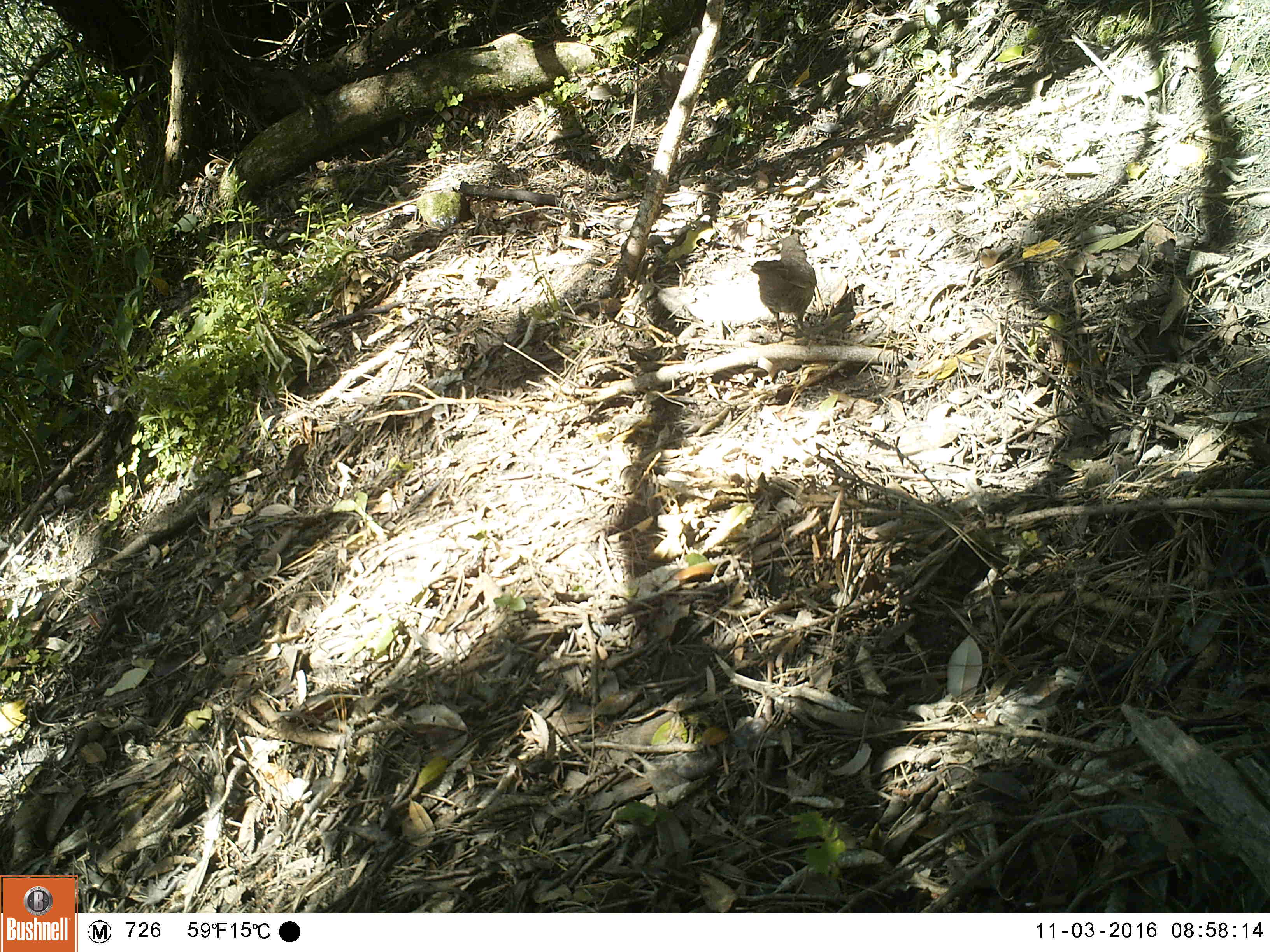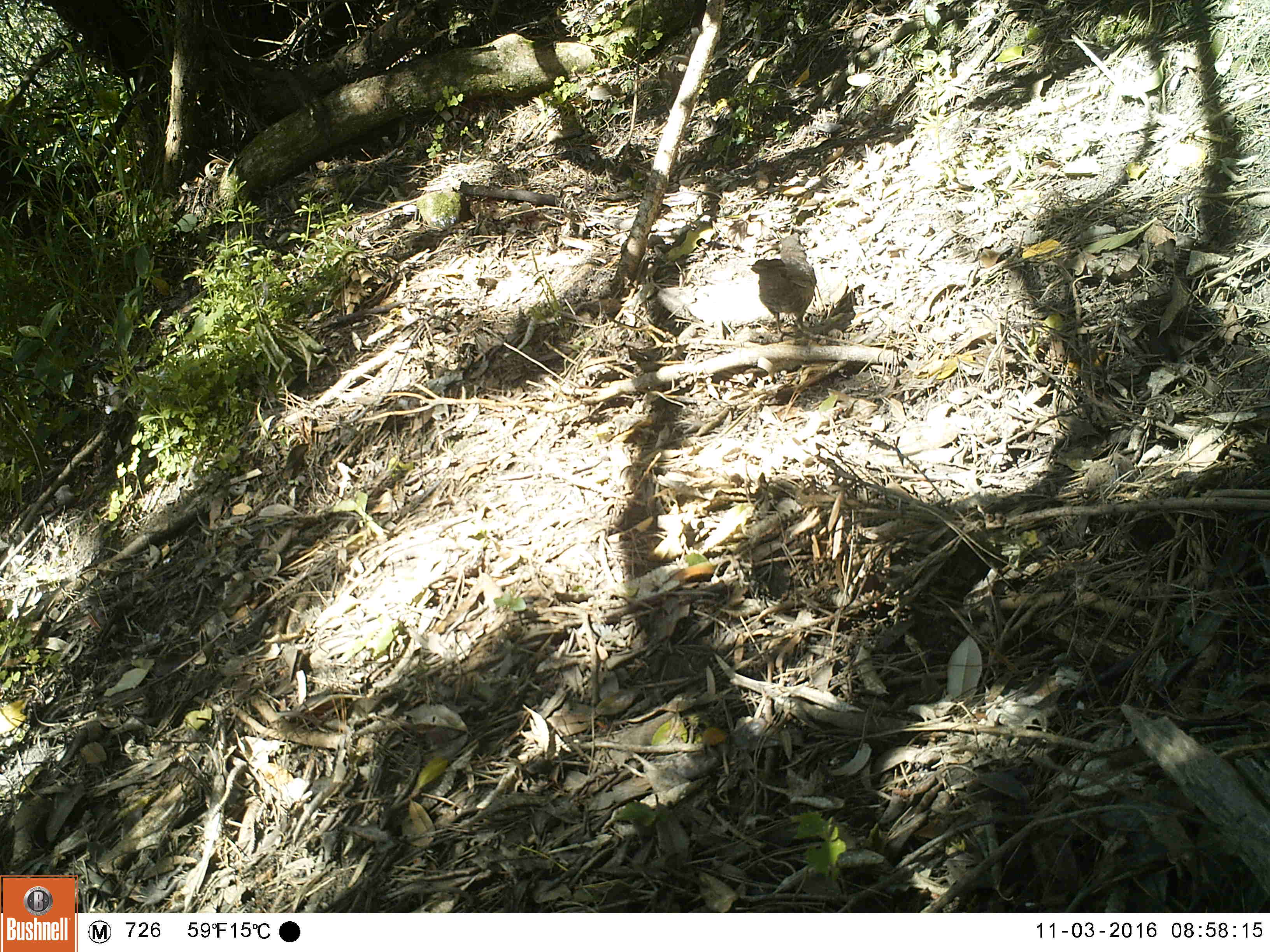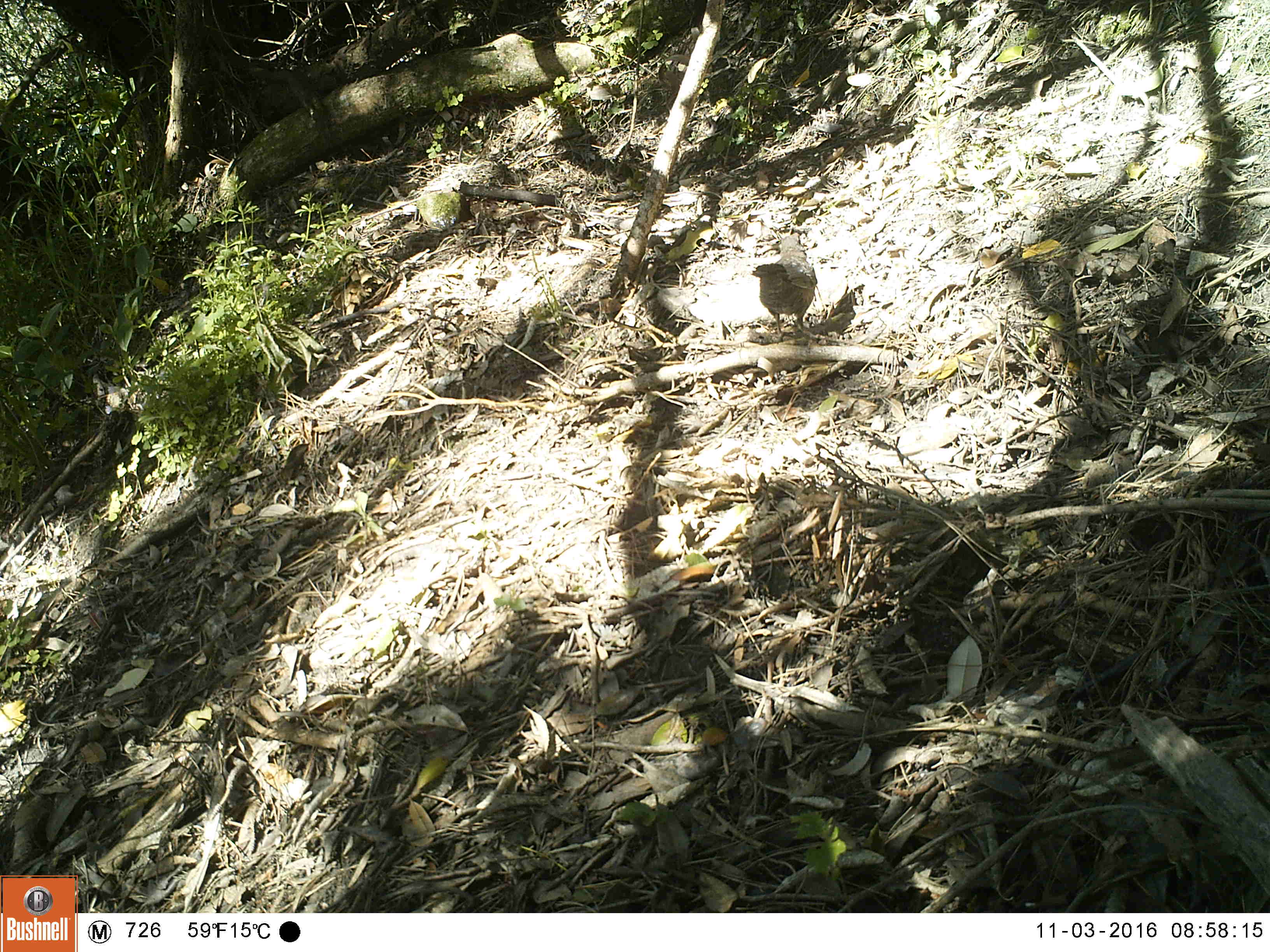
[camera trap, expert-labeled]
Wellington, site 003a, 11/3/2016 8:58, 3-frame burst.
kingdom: Animalia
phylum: Chordata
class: Aves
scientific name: Aves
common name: bird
Bird (Aves).